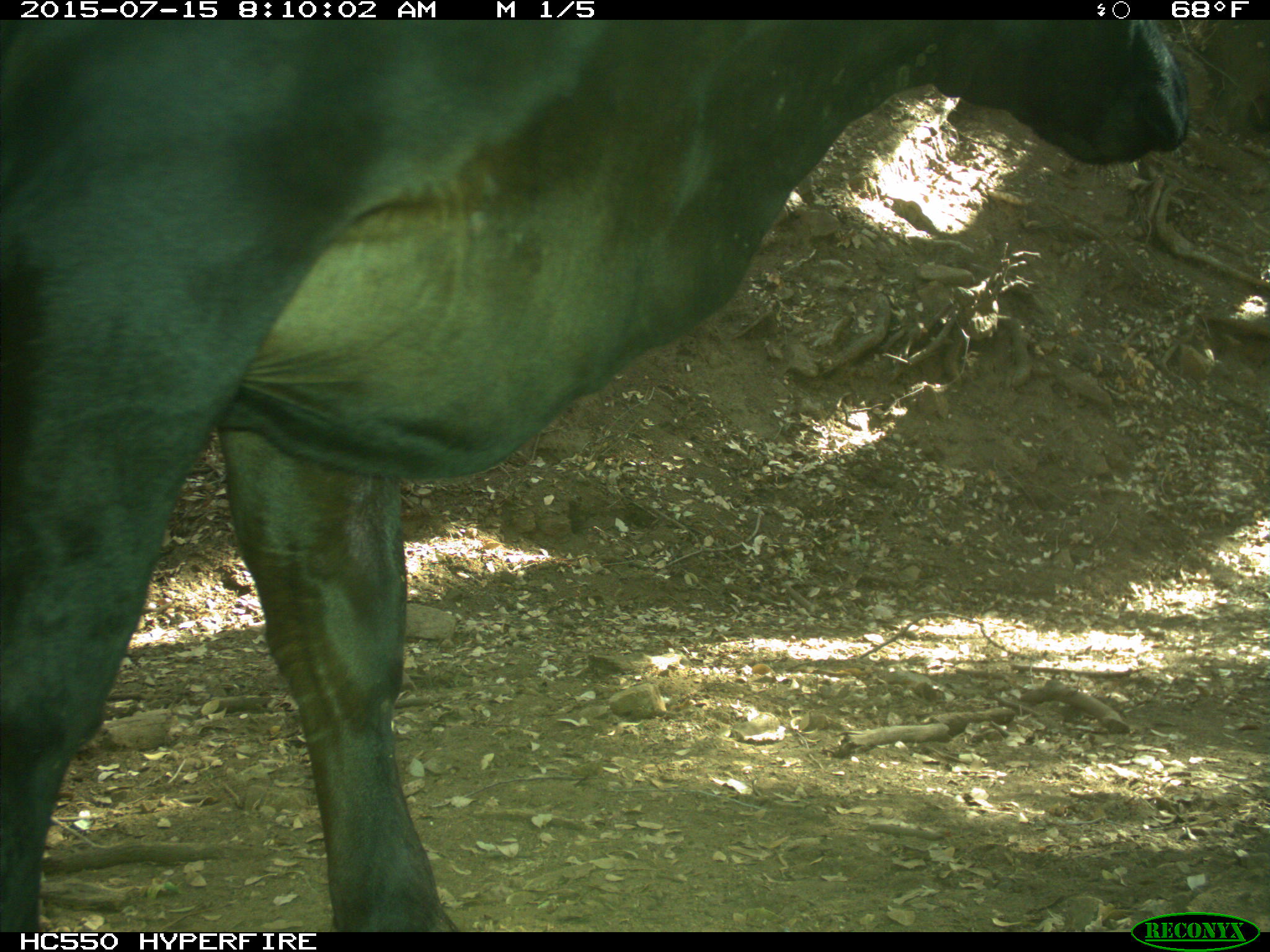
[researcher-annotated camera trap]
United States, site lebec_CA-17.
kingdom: Animalia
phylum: Chordata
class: Mammalia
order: Artiodactyla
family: Bovidae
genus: Bos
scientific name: Bos taurus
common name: domestic cow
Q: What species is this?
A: Bos taurus (domestic cow).